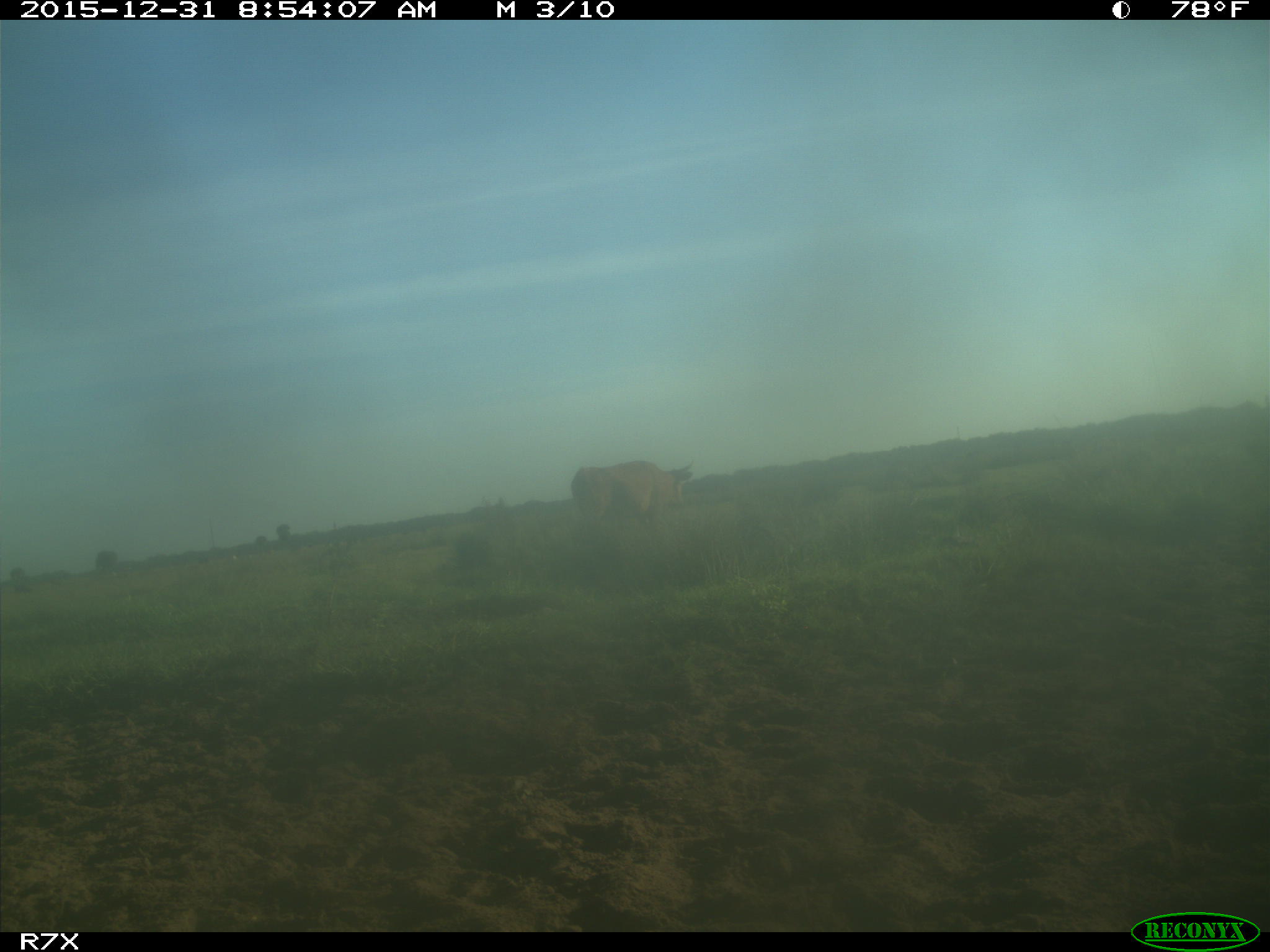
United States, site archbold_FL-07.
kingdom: Animalia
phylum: Chordata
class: Mammalia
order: Artiodactyla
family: Bovidae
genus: Bos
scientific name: Bos taurus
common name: domestic cow